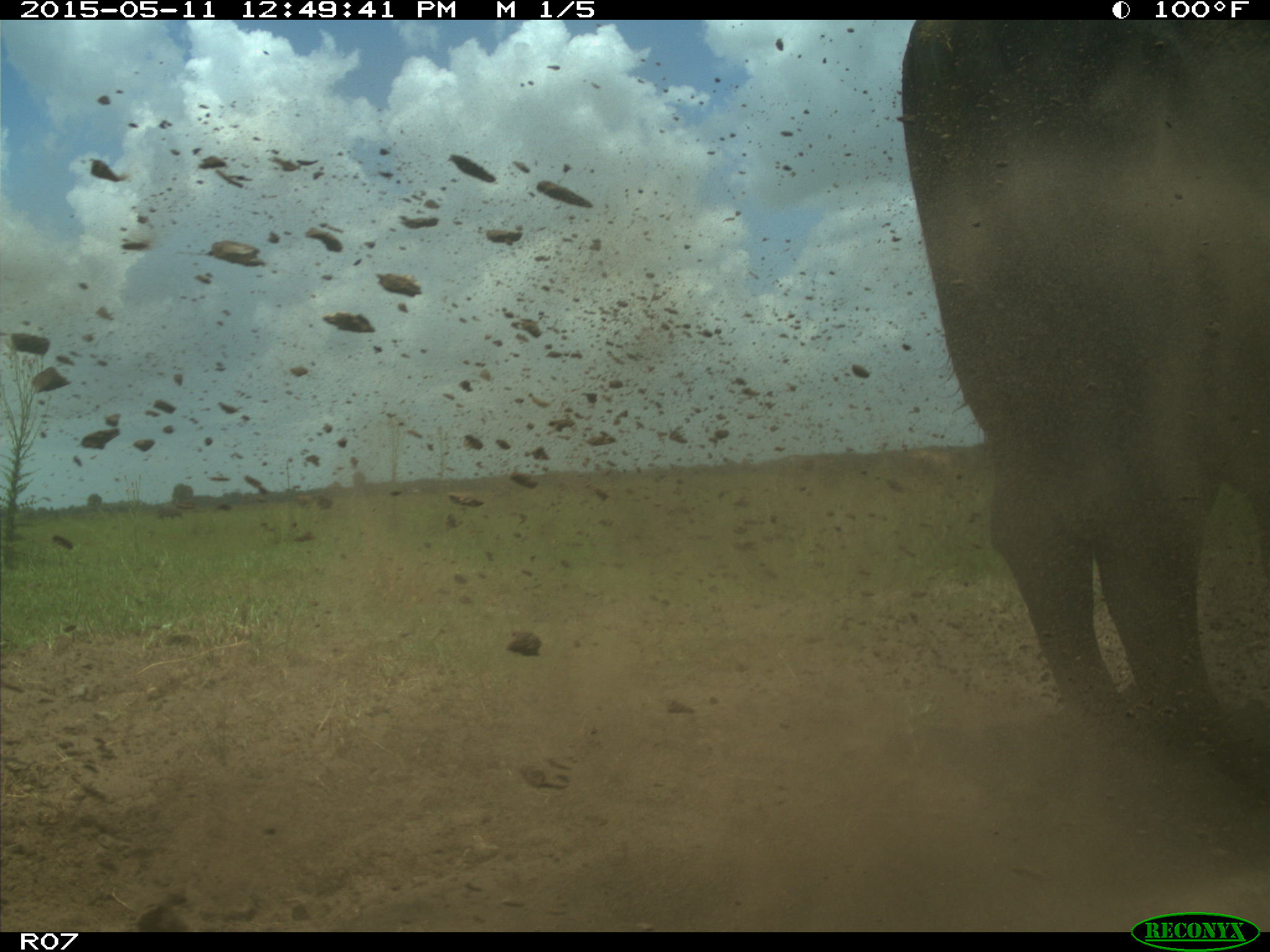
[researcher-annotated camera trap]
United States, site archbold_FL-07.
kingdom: Animalia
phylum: Chordata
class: Mammalia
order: Artiodactyla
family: Bovidae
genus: Bos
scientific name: Bos taurus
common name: domestic cow